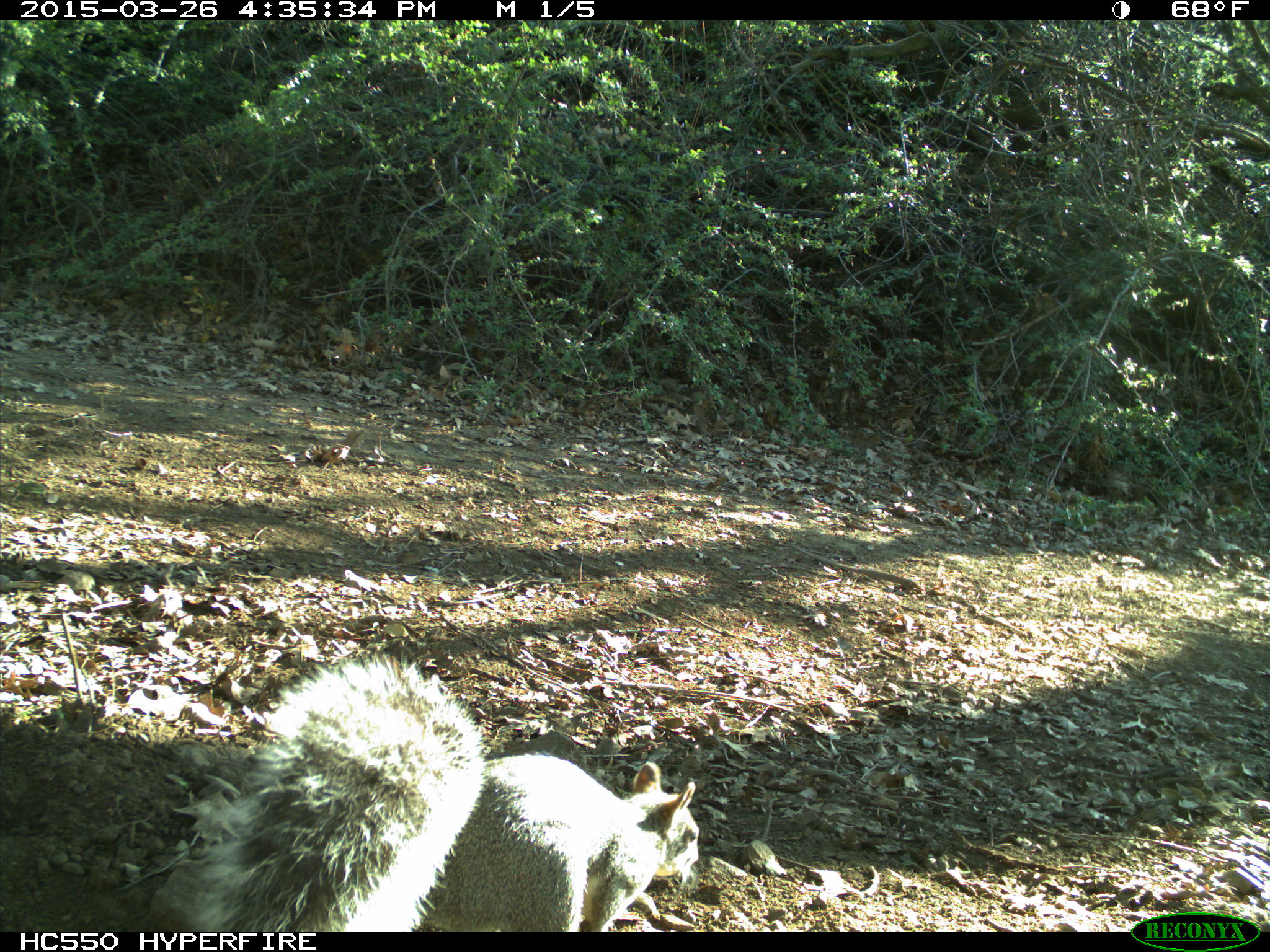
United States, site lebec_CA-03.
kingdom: Animalia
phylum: Chordata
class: Mammalia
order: Rodentia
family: Sciuridae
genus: Sciurus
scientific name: Sciurus carolinensis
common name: eastern gray squirrel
Sciurus carolinensis (eastern gray squirrel).